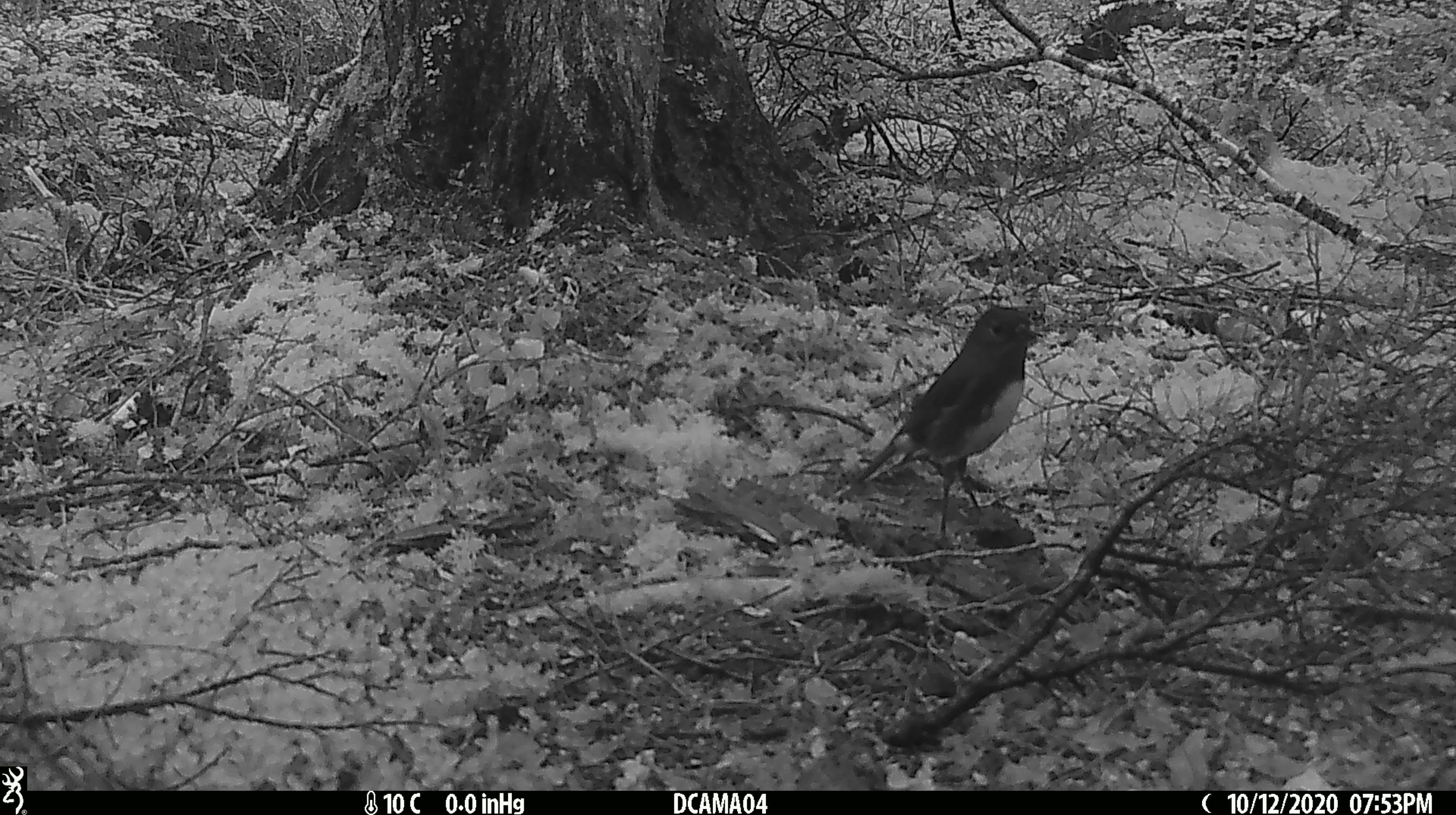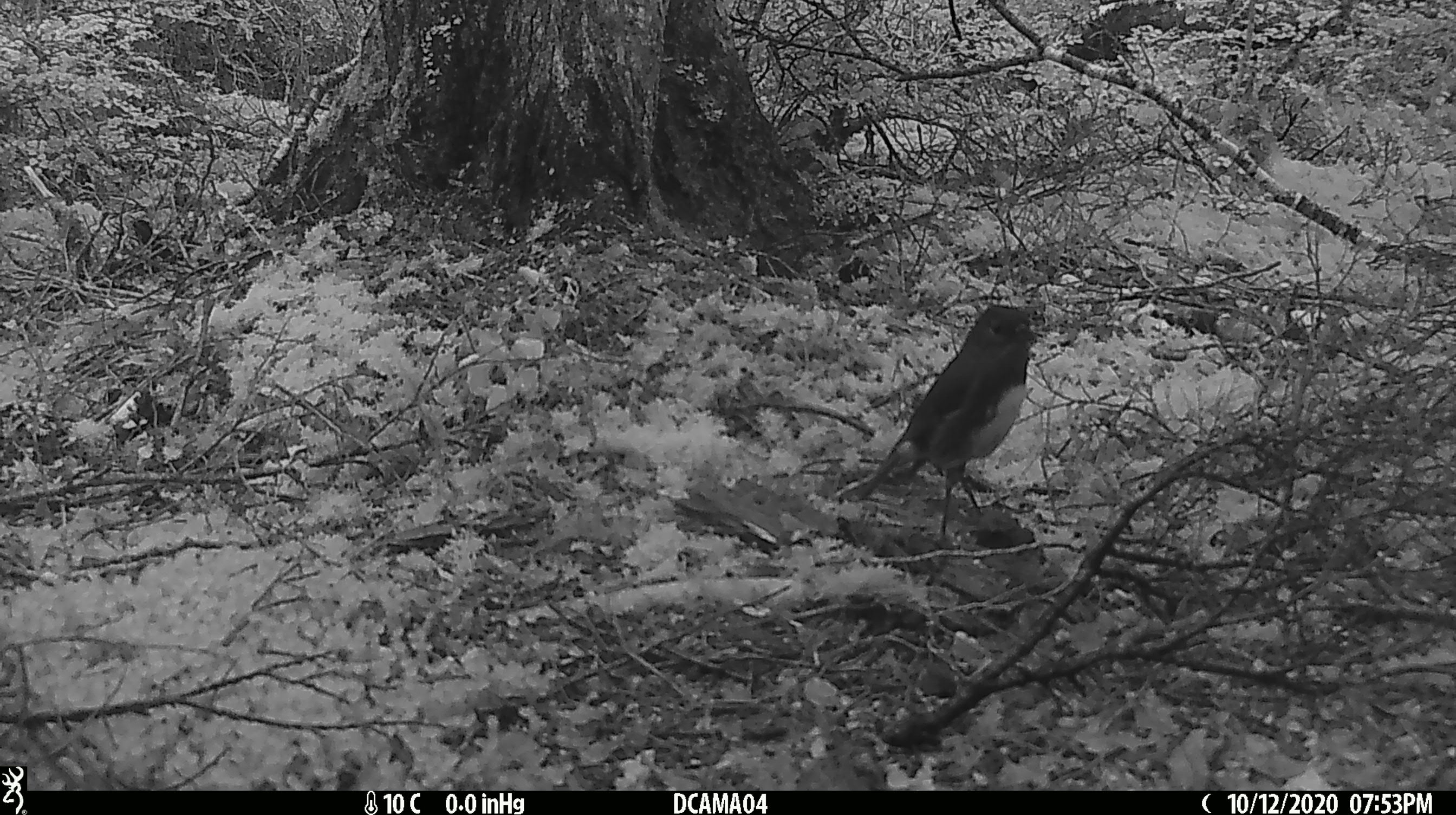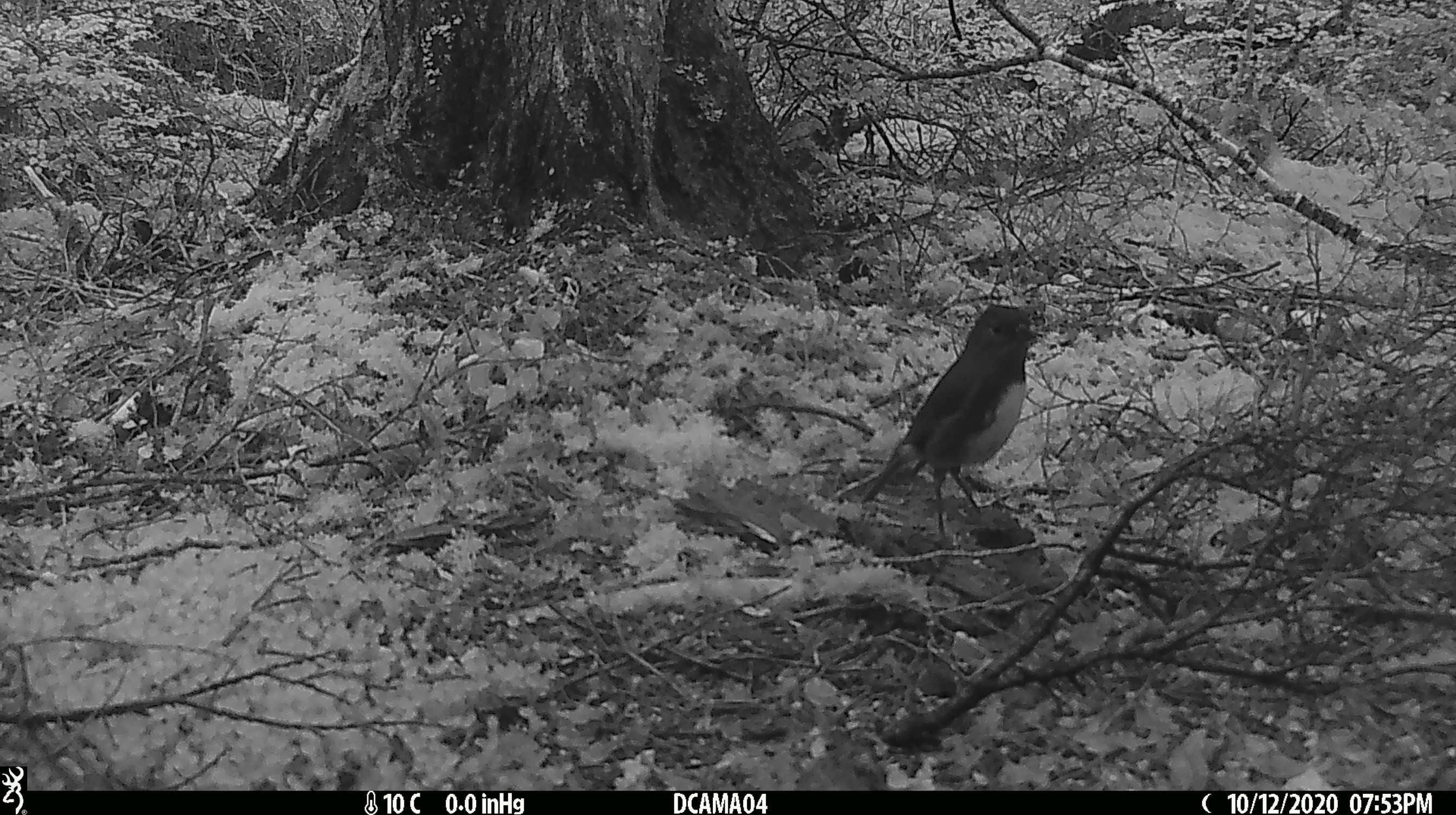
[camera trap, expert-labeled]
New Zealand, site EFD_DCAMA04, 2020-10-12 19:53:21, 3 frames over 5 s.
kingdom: Animalia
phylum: Chordata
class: Aves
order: Passeriformes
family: Petroicidae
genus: Petroica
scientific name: Petroica australis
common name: new zealand robin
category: robin